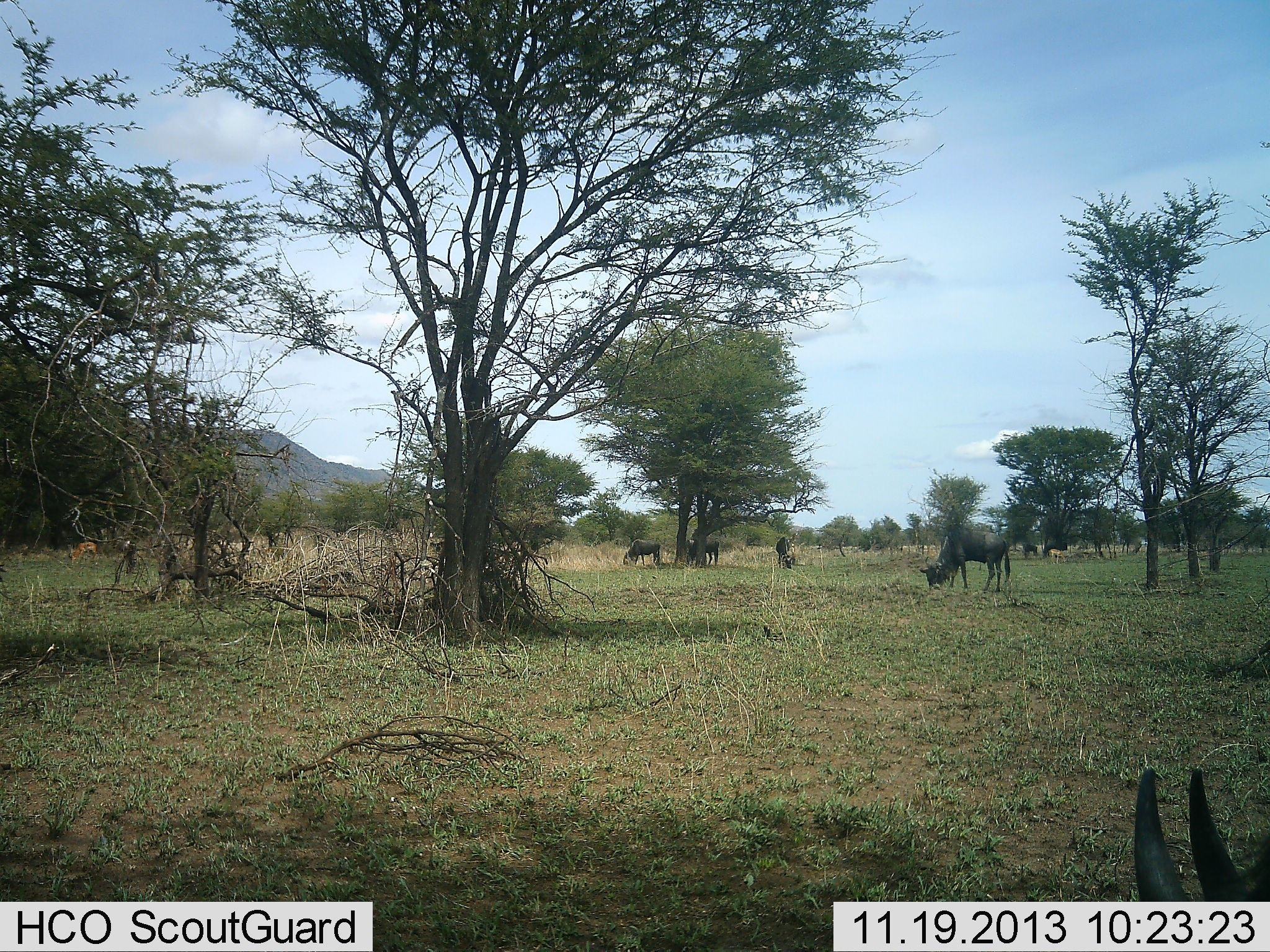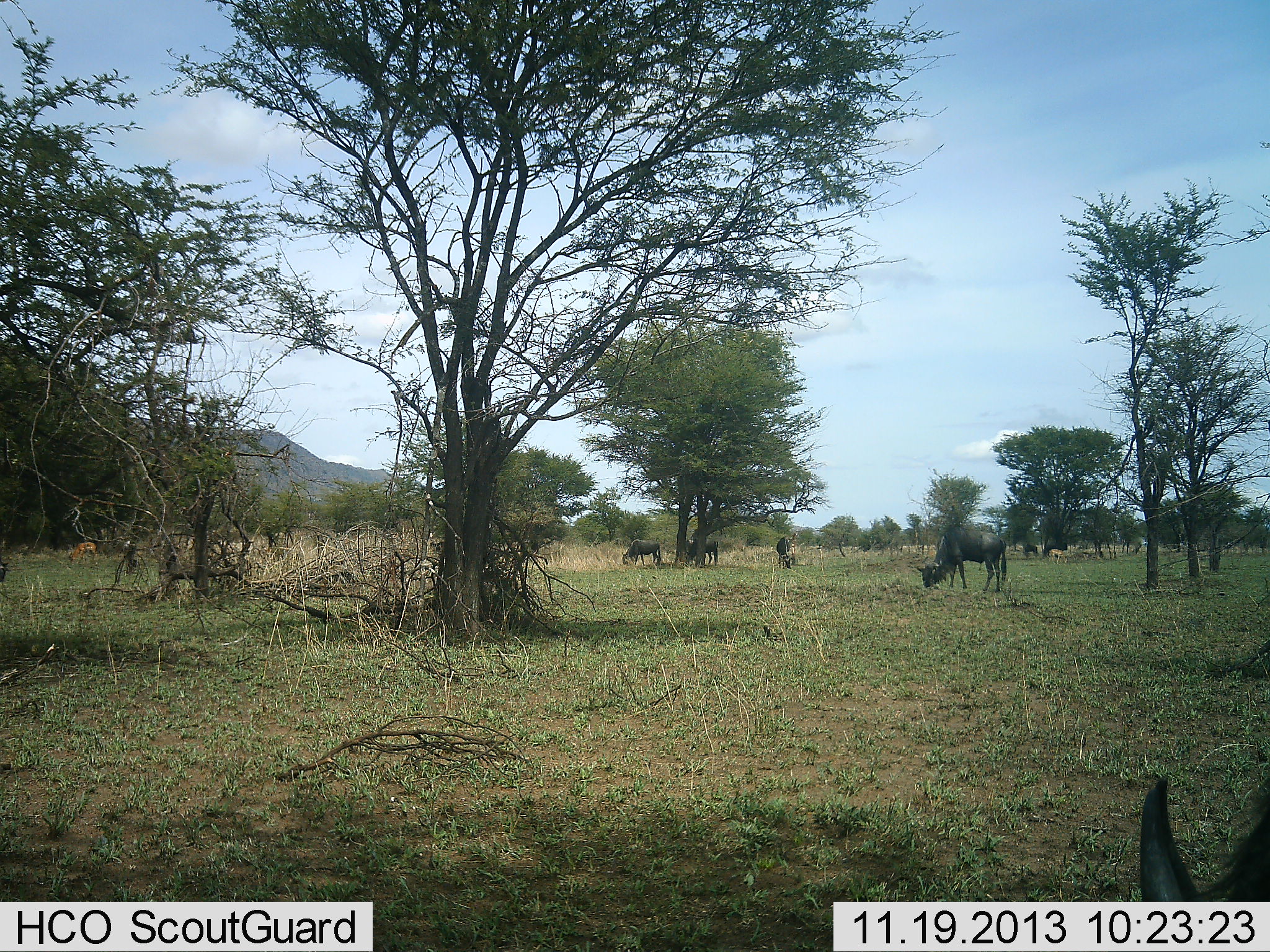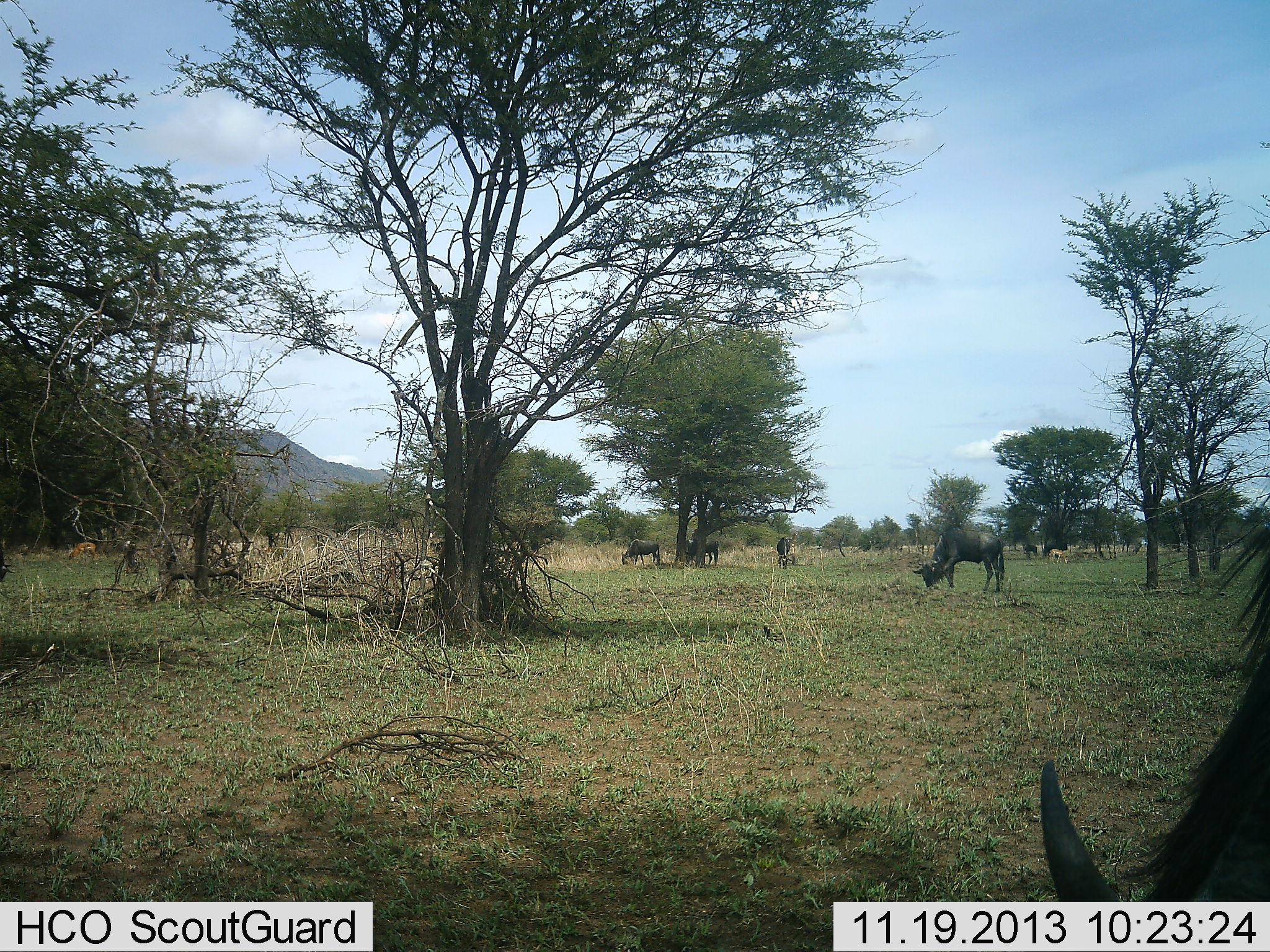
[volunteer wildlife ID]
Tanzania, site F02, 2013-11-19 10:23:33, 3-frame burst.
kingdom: Animalia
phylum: Chordata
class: Mammalia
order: Artiodactyla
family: Bovidae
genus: Connochaetes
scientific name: Connochaetes taurinus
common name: blue wildebeest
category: wildebeest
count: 7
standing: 42%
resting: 0%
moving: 25%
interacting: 0%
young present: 0%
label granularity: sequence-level